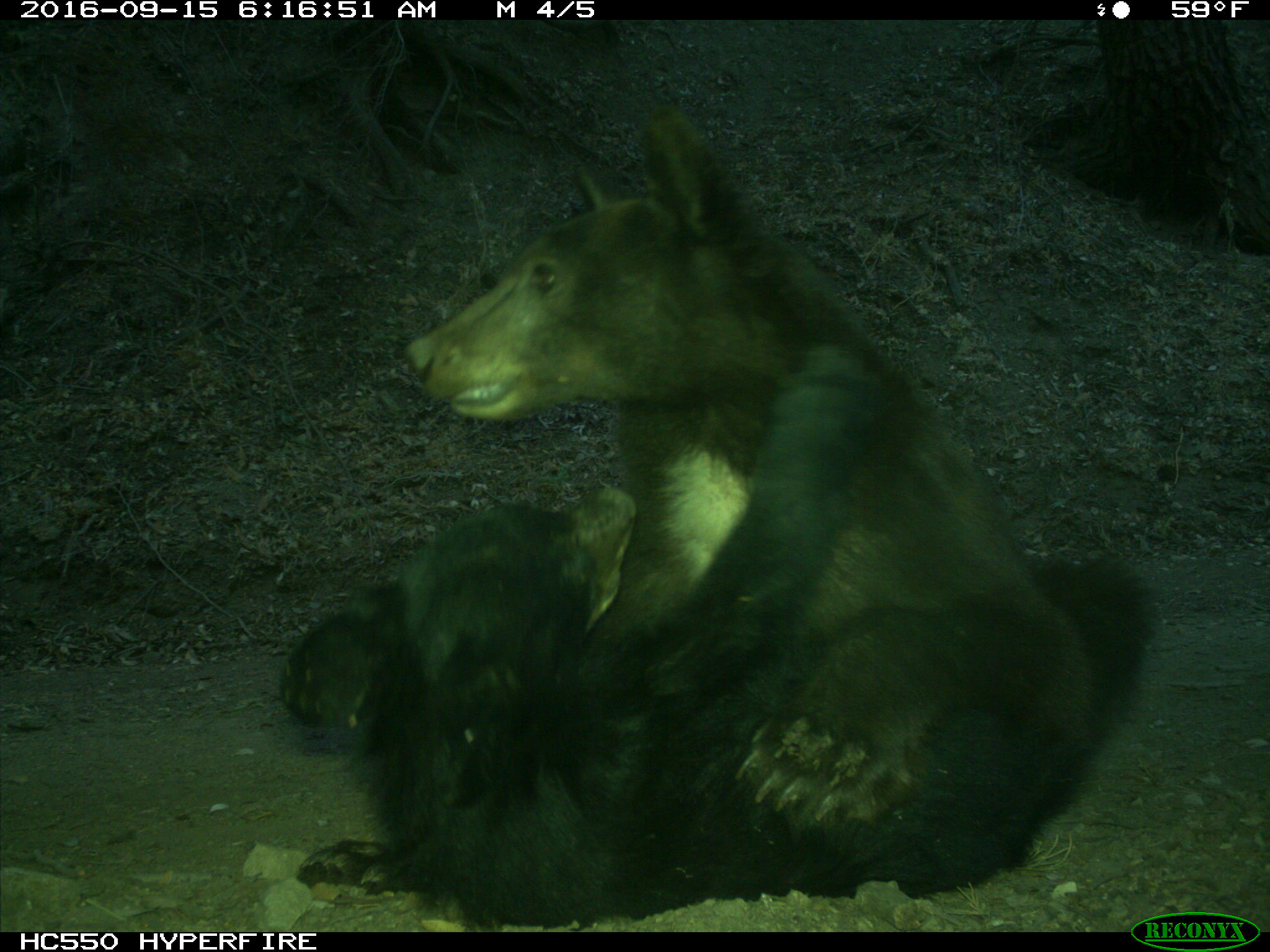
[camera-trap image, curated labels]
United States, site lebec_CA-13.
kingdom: Animalia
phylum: Chordata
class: Mammalia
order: Carnivora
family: Ursidae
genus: Ursus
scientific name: Ursus americanus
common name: american black bear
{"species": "Ursus americanus (american black bear)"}